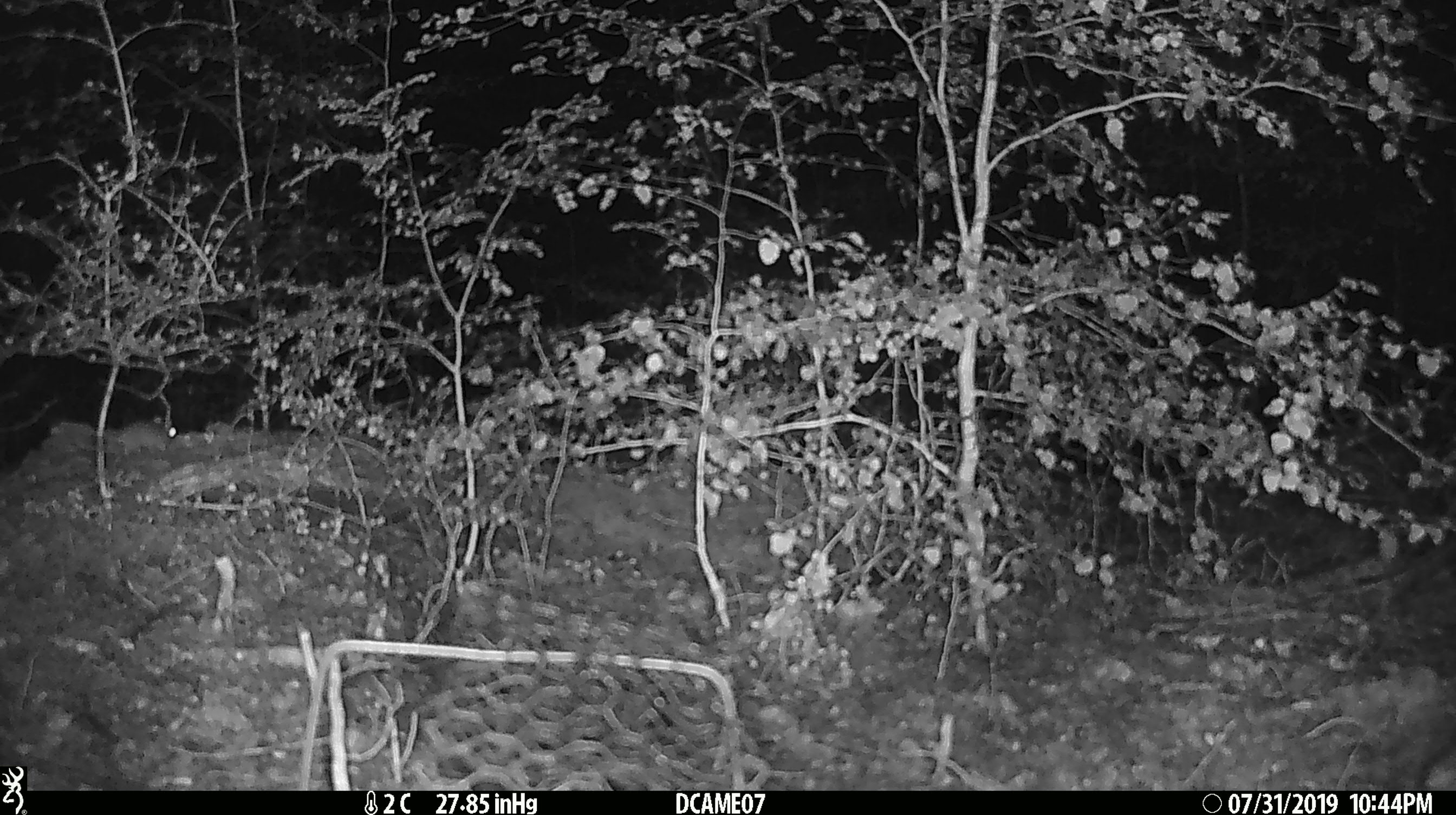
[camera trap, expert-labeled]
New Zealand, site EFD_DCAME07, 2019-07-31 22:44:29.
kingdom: Animalia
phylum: Chordata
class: Mammalia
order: Rodentia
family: Muridae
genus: Mus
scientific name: Mus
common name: mouse